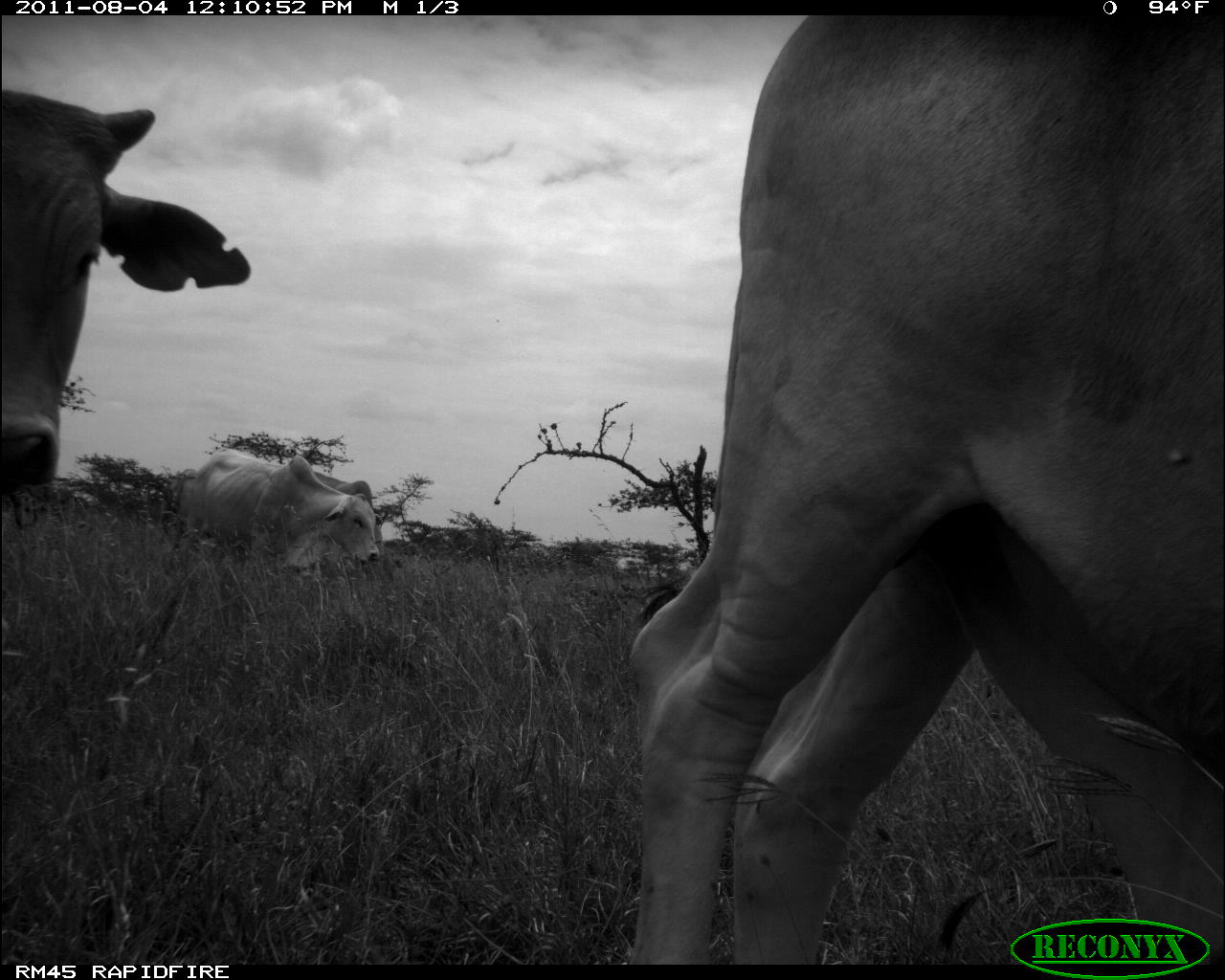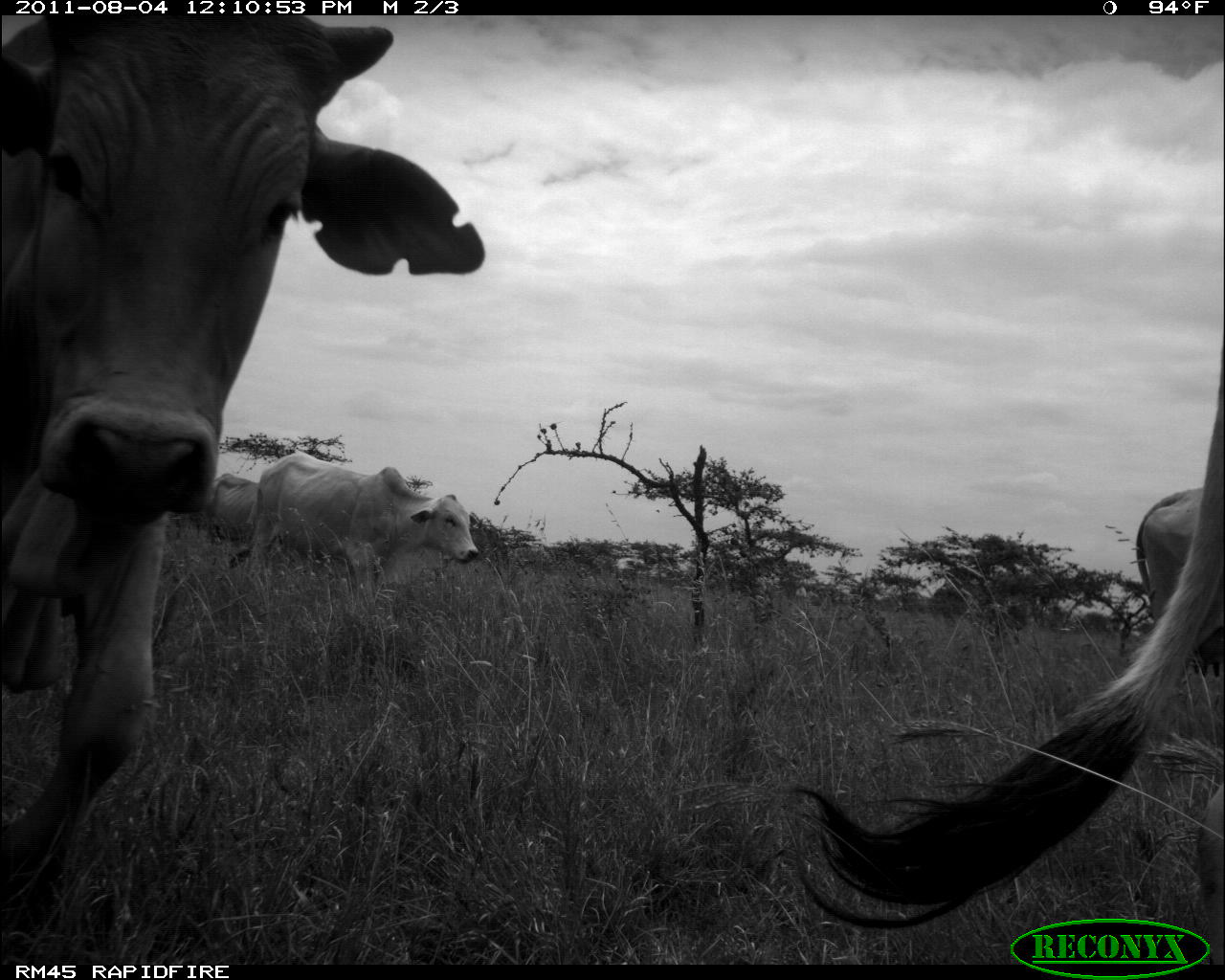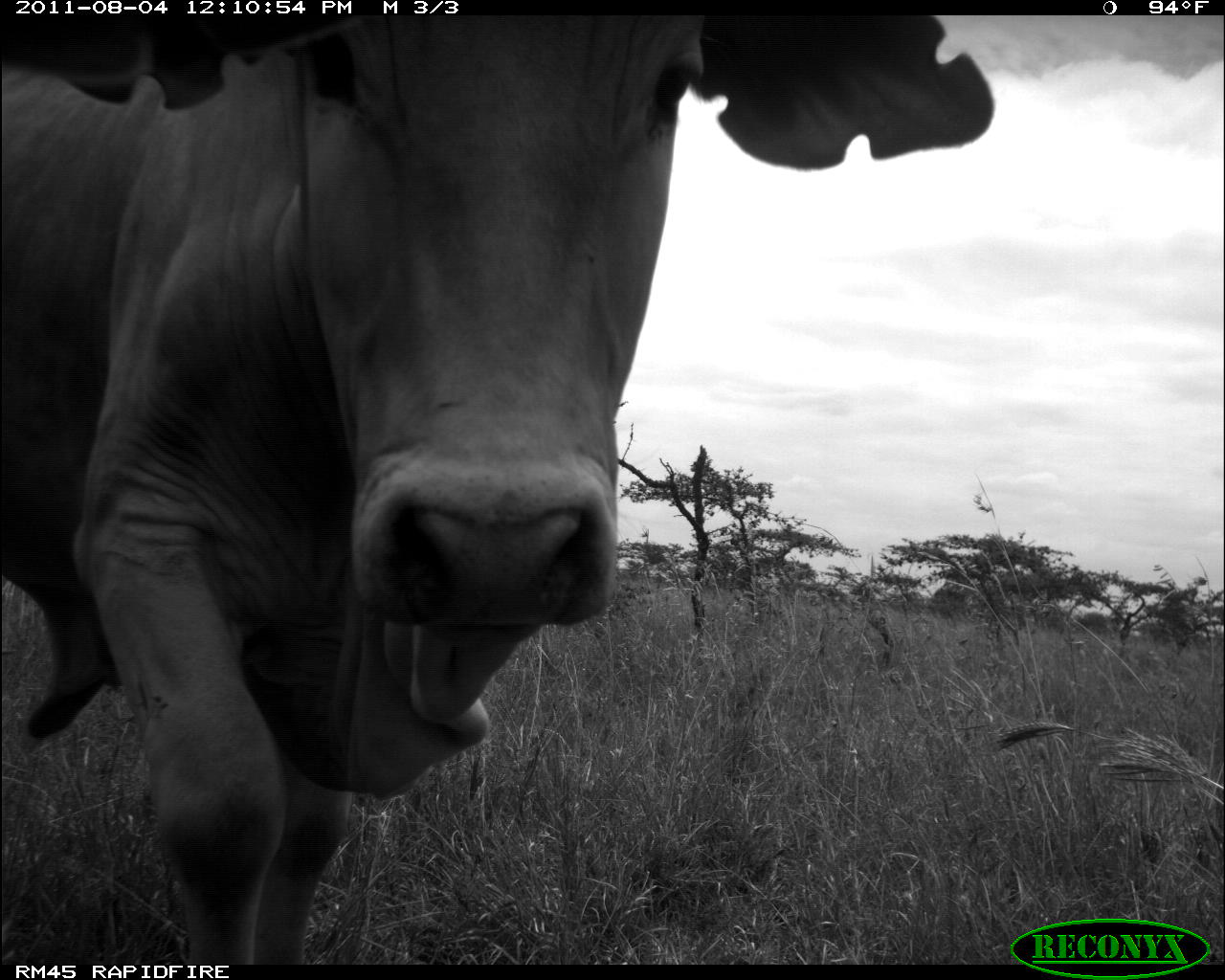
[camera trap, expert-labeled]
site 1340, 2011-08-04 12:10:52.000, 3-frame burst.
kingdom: Animalia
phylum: Chordata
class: Mammalia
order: Artiodactyla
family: Bovidae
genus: Bos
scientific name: Bos taurus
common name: domestic cattle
Bos taurus (domestic cattle), count 4.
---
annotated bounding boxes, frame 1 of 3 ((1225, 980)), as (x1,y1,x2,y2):
bos taurus: (619,14,1225,963); (0,76,255,498); (178,446,382,616); (311,466,377,515)